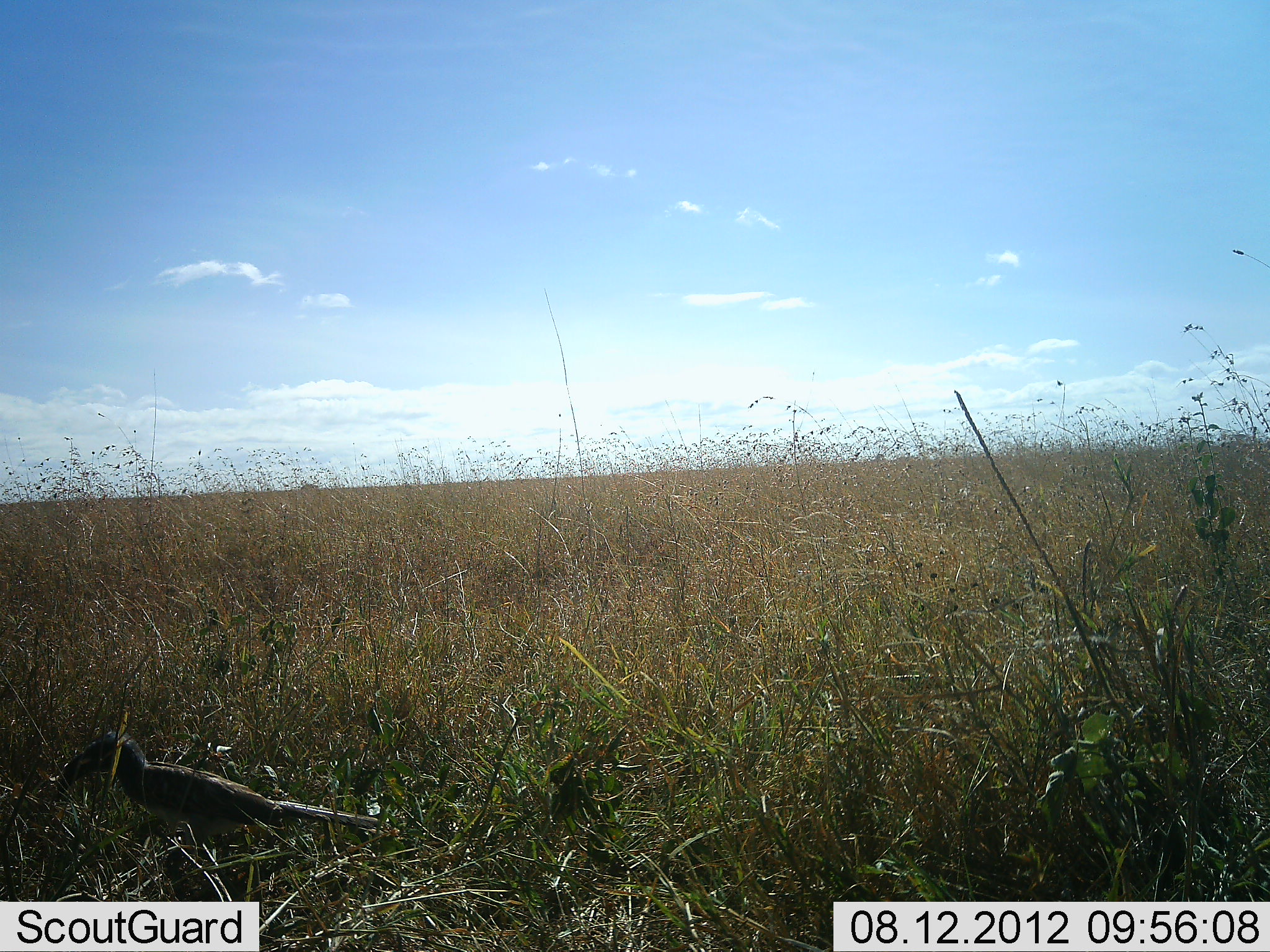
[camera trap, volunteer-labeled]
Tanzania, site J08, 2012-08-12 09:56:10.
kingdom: Animalia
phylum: Chordata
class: Aves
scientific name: Aves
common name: bird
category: otherbird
Otherbird (bird) (Aves), count 1. Behavior (volunteer vote fractions): standing 90%, resting 0%, moving 10%, interacting 0%. Young present (vote fraction): 0%. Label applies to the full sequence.